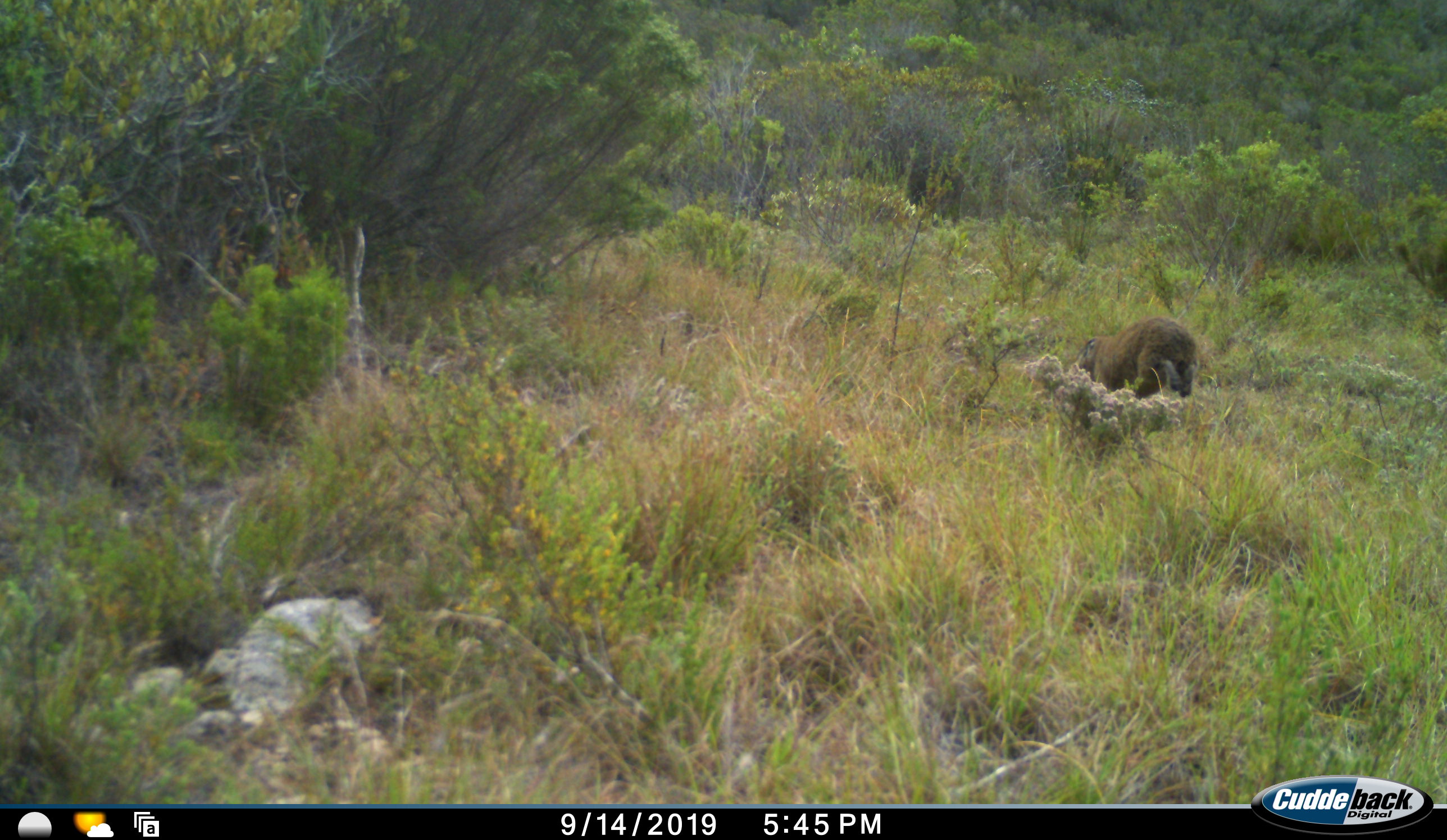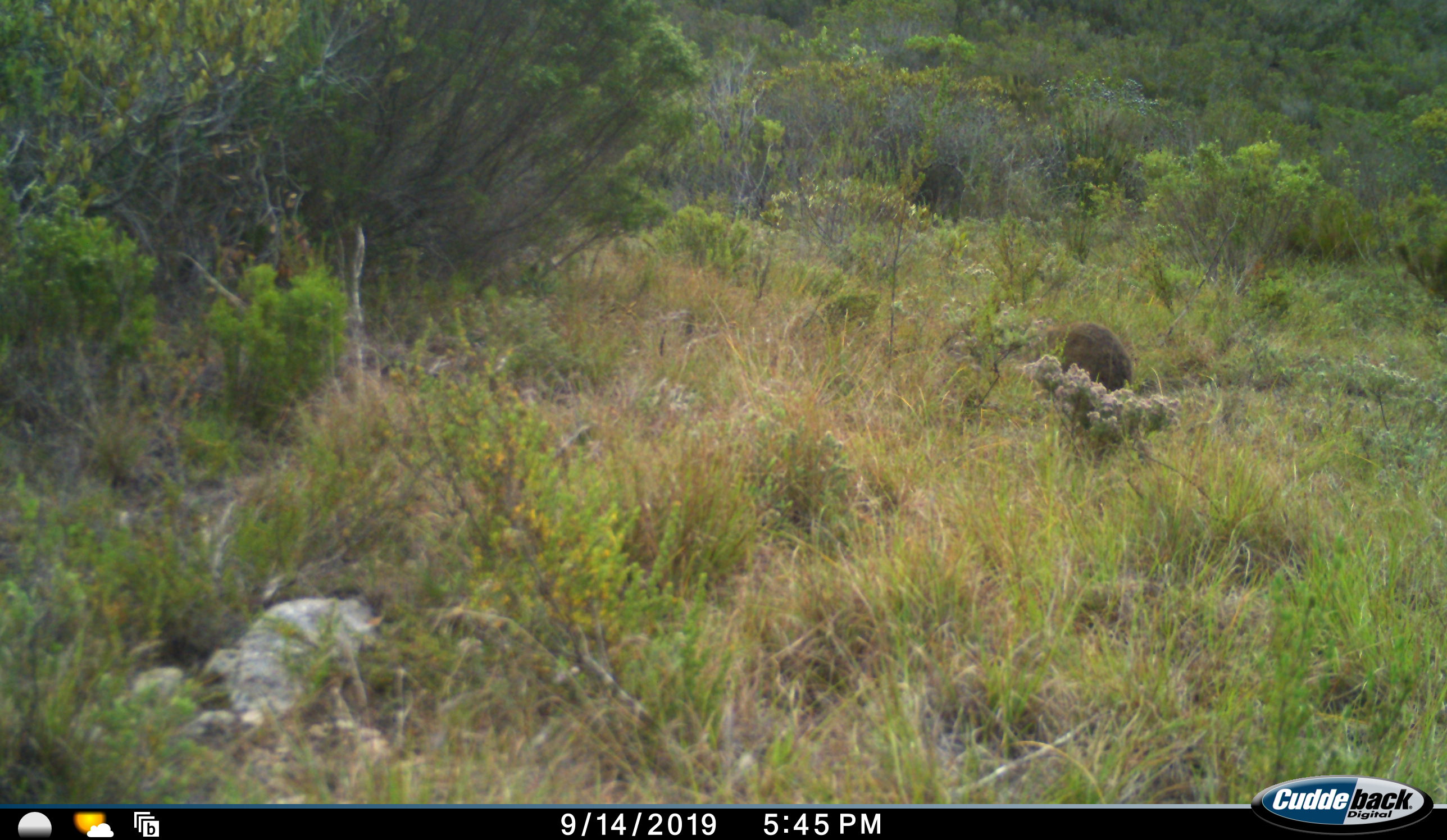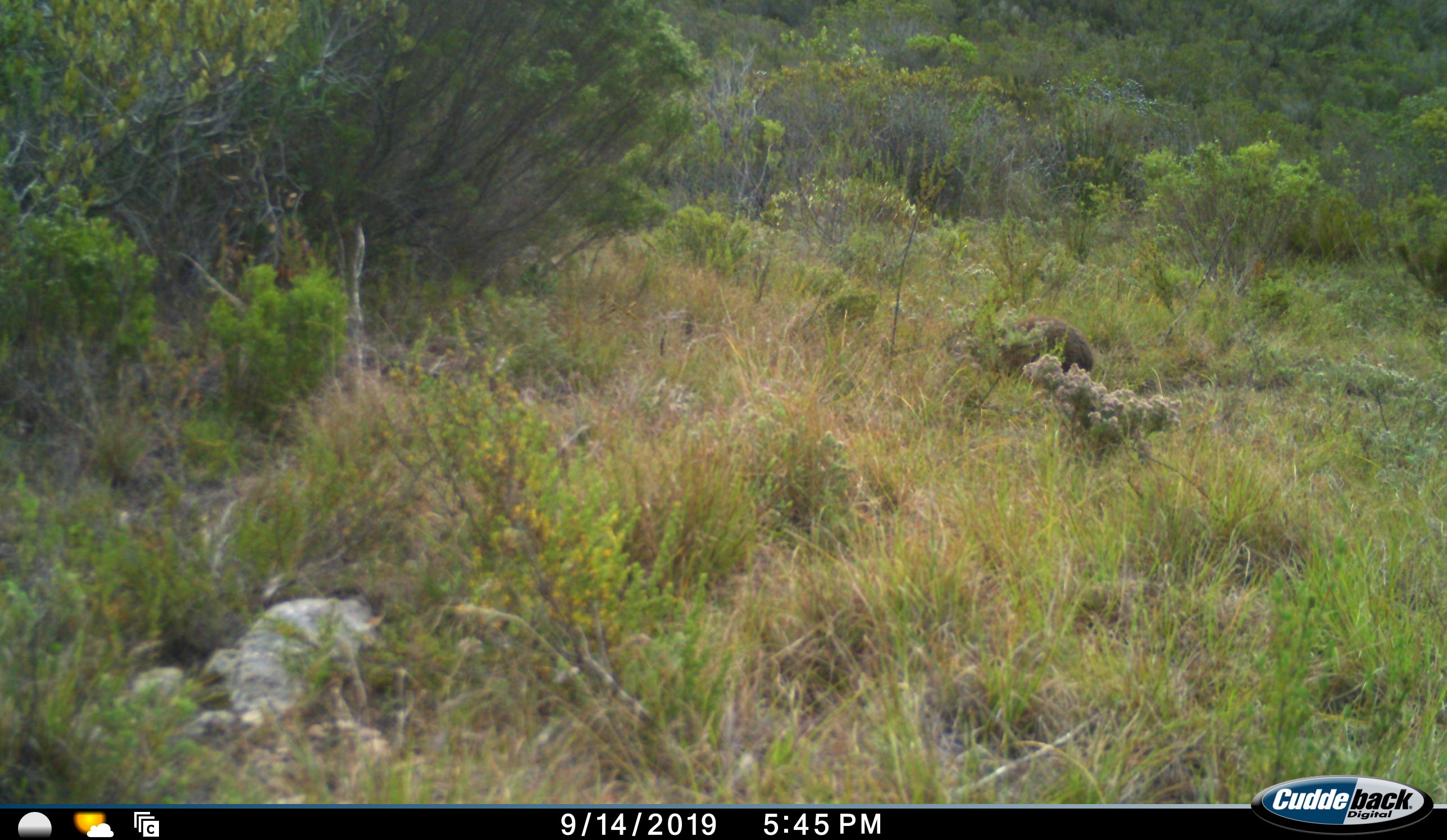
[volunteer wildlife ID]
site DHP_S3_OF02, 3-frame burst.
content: unidentified animal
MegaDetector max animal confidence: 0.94